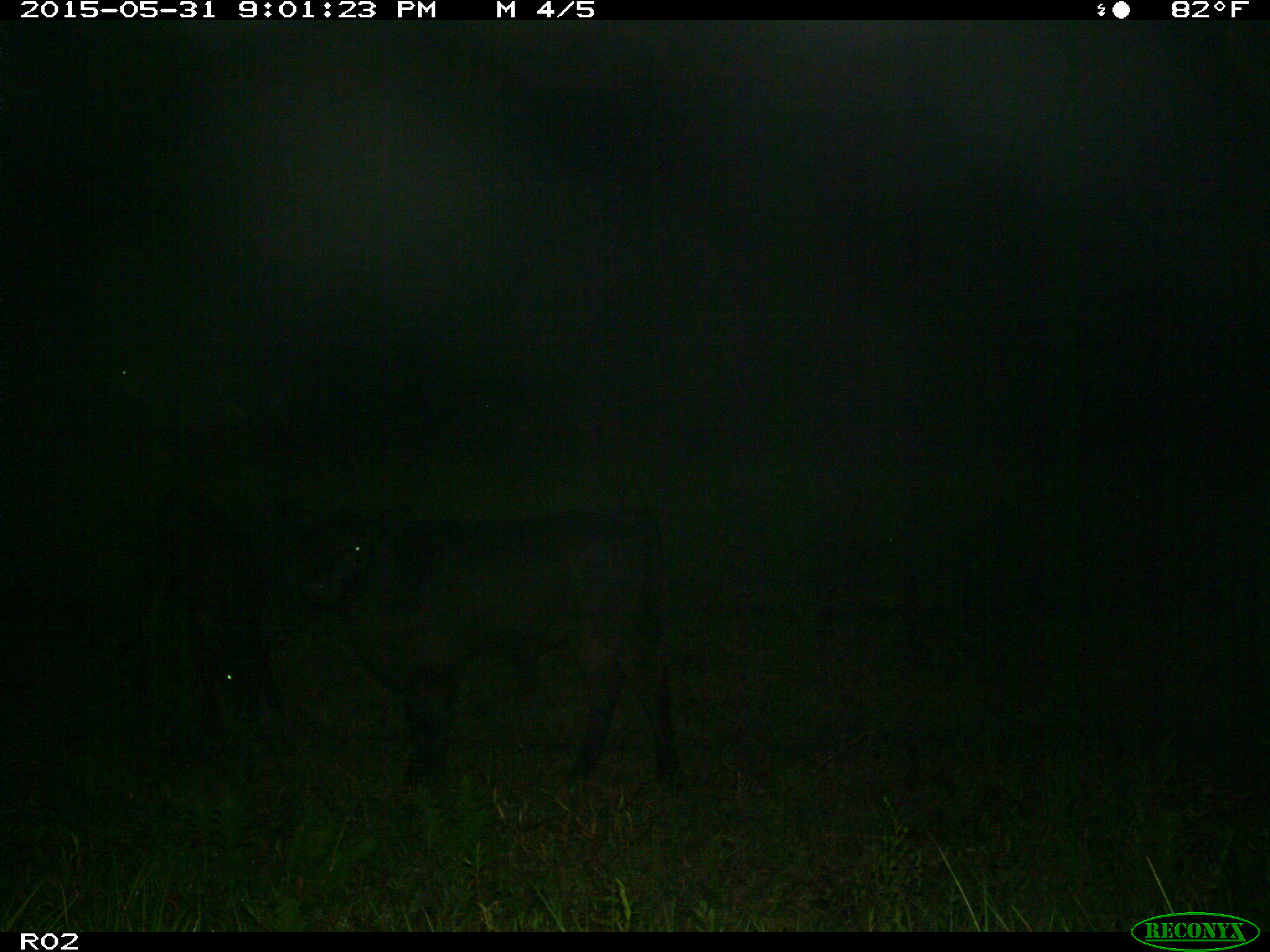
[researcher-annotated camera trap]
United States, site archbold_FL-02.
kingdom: Animalia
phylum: Chordata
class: Mammalia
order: Artiodactyla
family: Bovidae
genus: Bos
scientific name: Bos taurus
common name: domestic cow